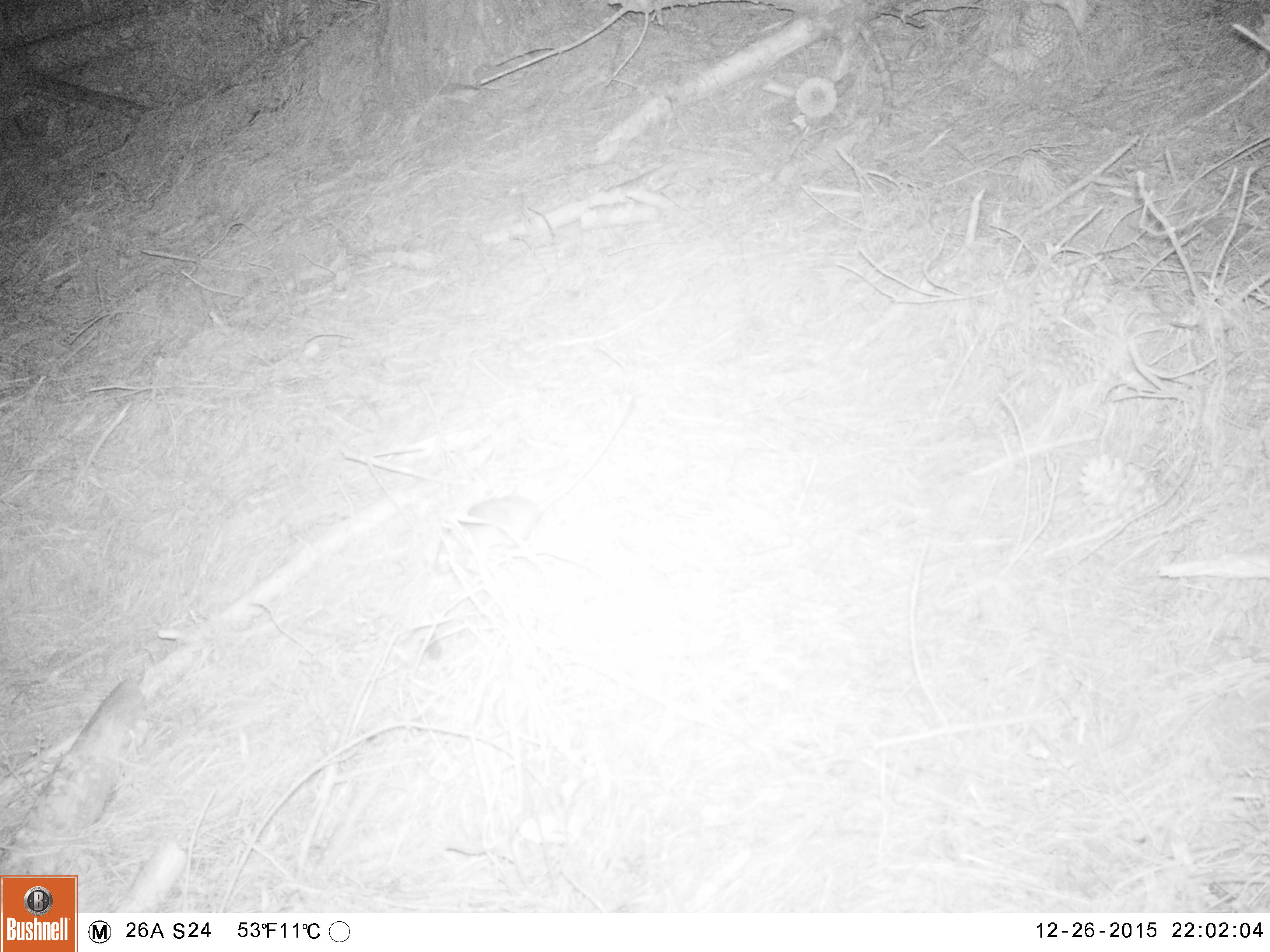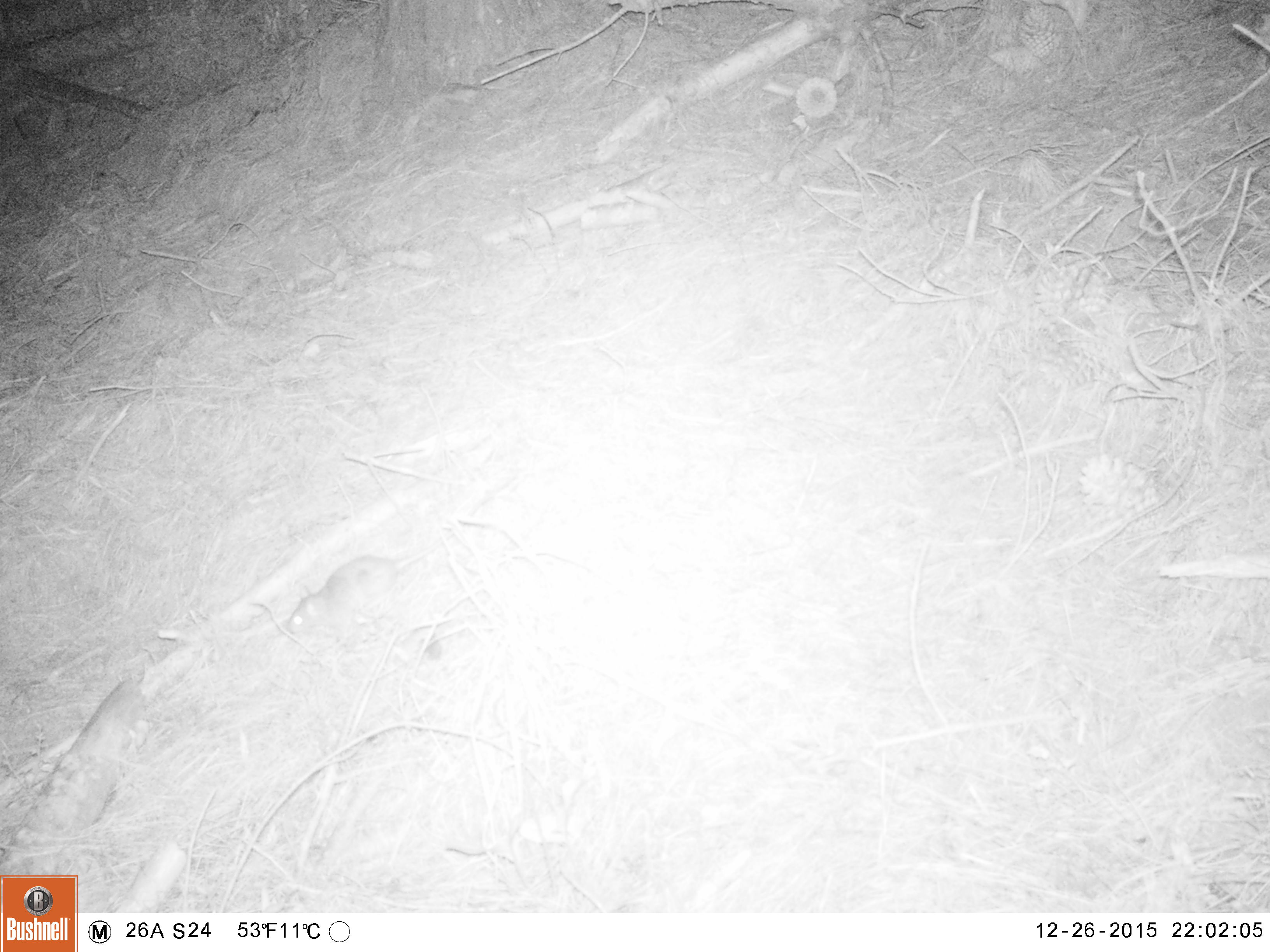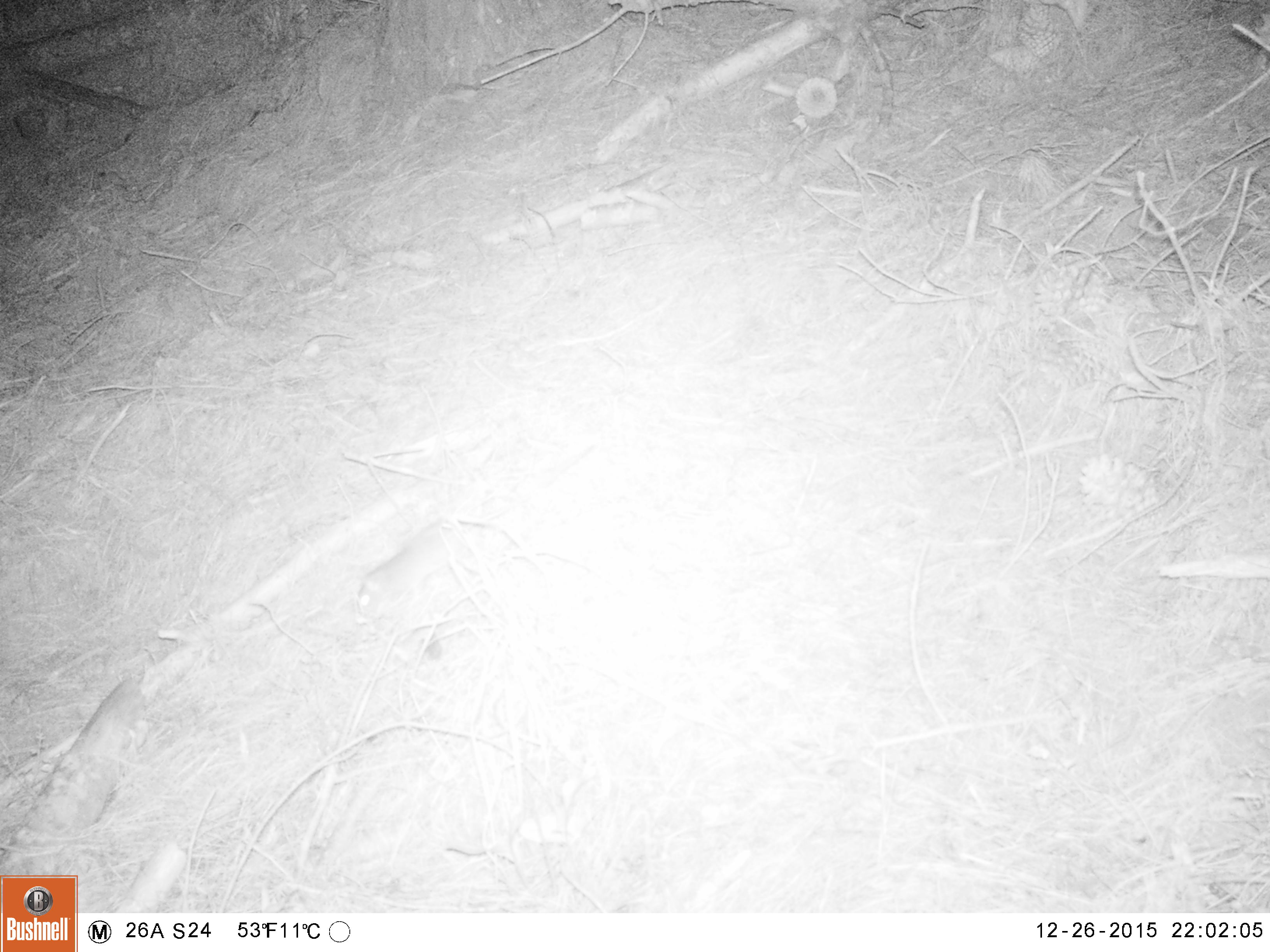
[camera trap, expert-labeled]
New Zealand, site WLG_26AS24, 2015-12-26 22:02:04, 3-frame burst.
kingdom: Animalia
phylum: Chordata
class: Mammalia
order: Rodentia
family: Muridae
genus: Rattus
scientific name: Rattus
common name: rat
Rat (Rattus).